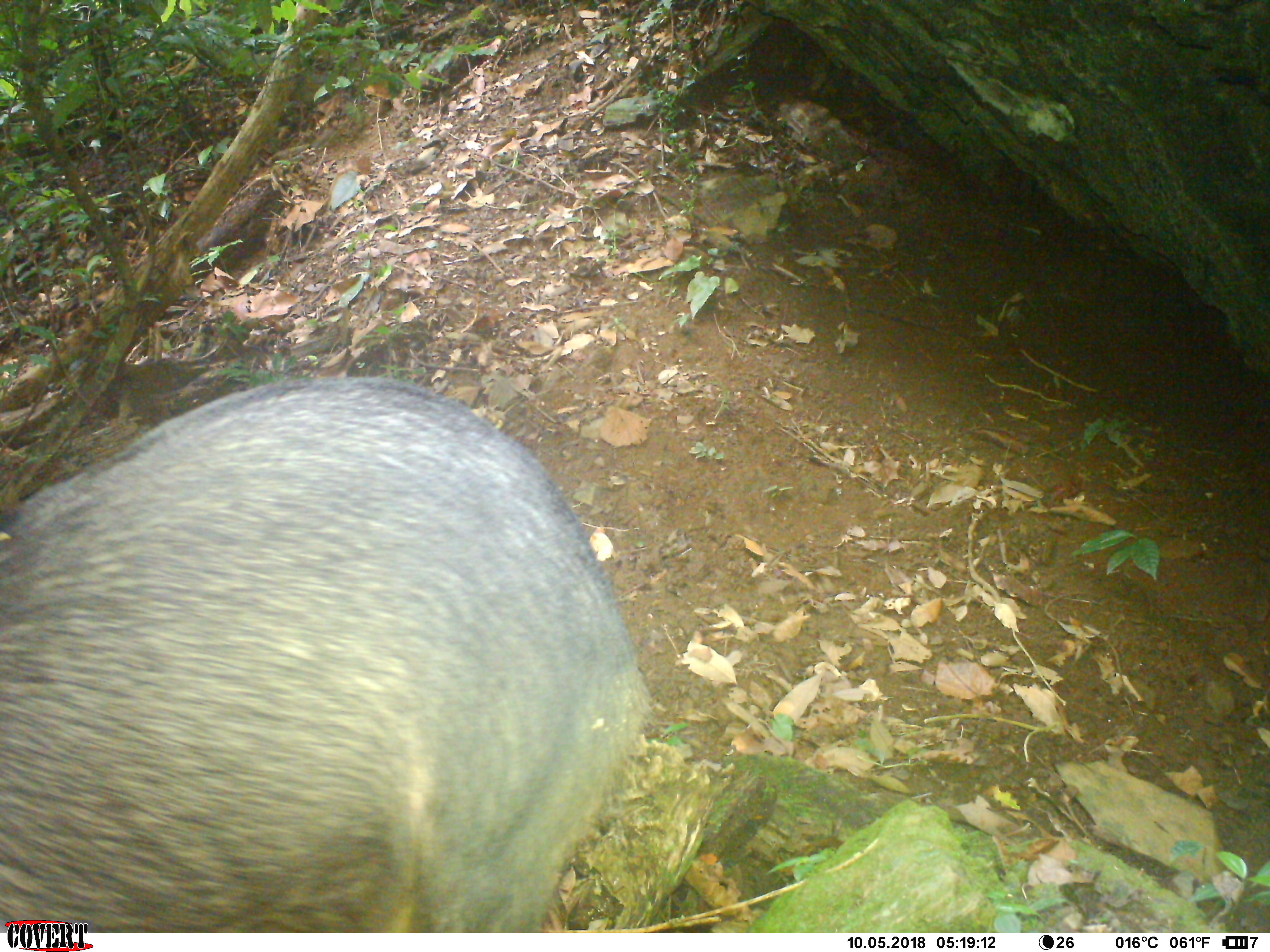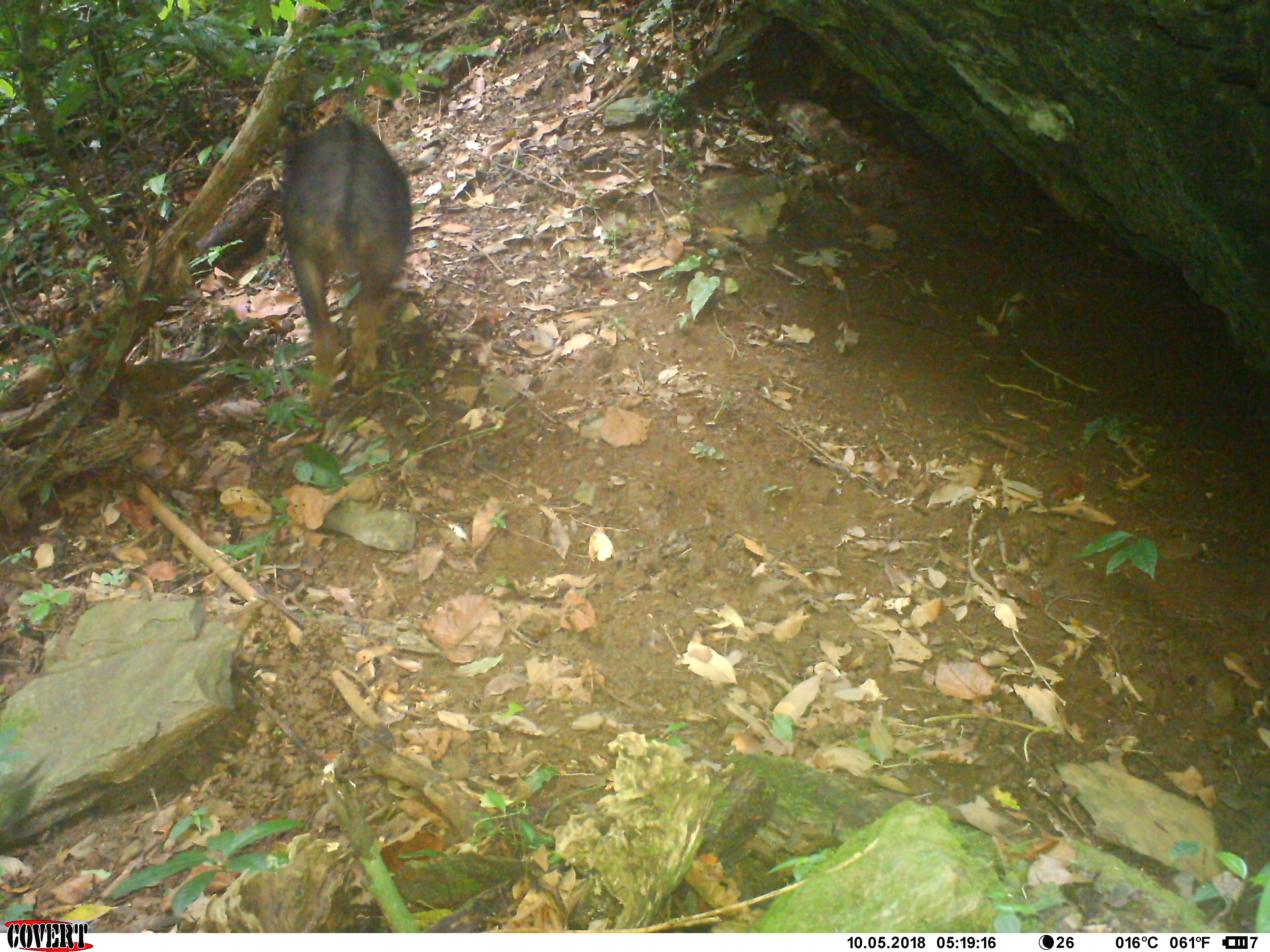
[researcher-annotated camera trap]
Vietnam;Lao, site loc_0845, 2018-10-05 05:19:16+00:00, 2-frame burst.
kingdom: Animalia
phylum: Chordata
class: Mammalia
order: Artiodactyla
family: Bovidae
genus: Capricornis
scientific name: Capricornis sumatraensis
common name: chinese serow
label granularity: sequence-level